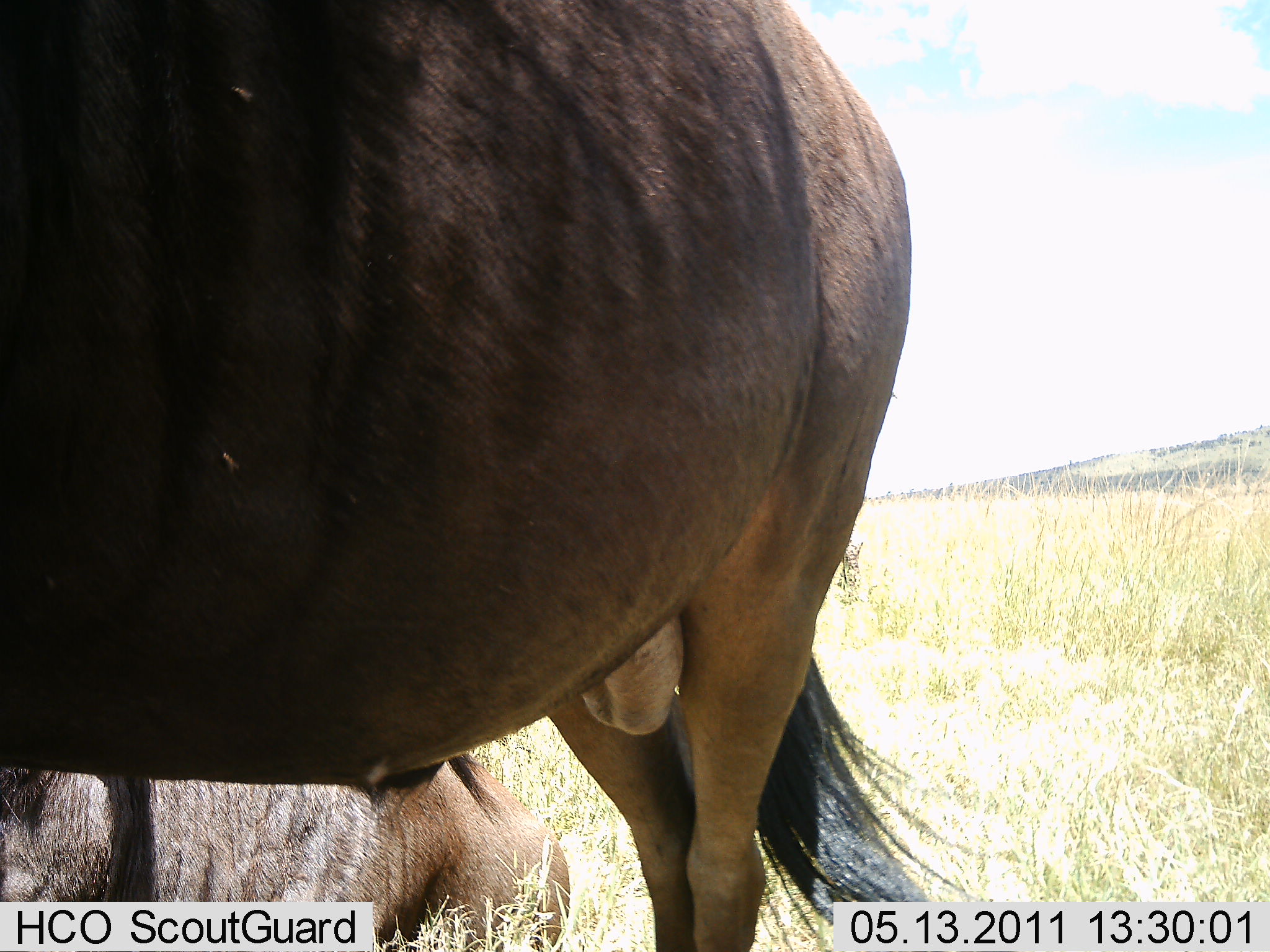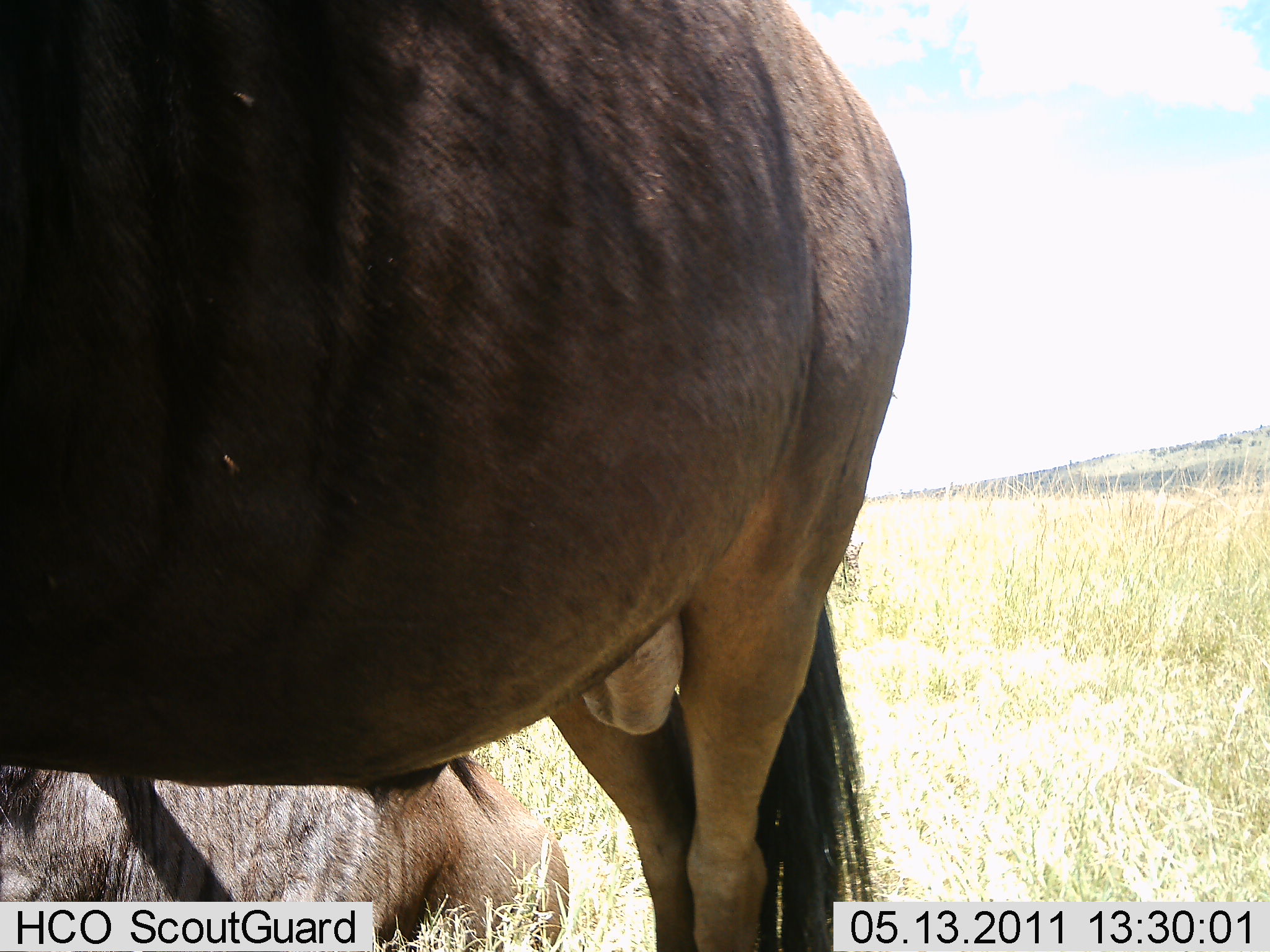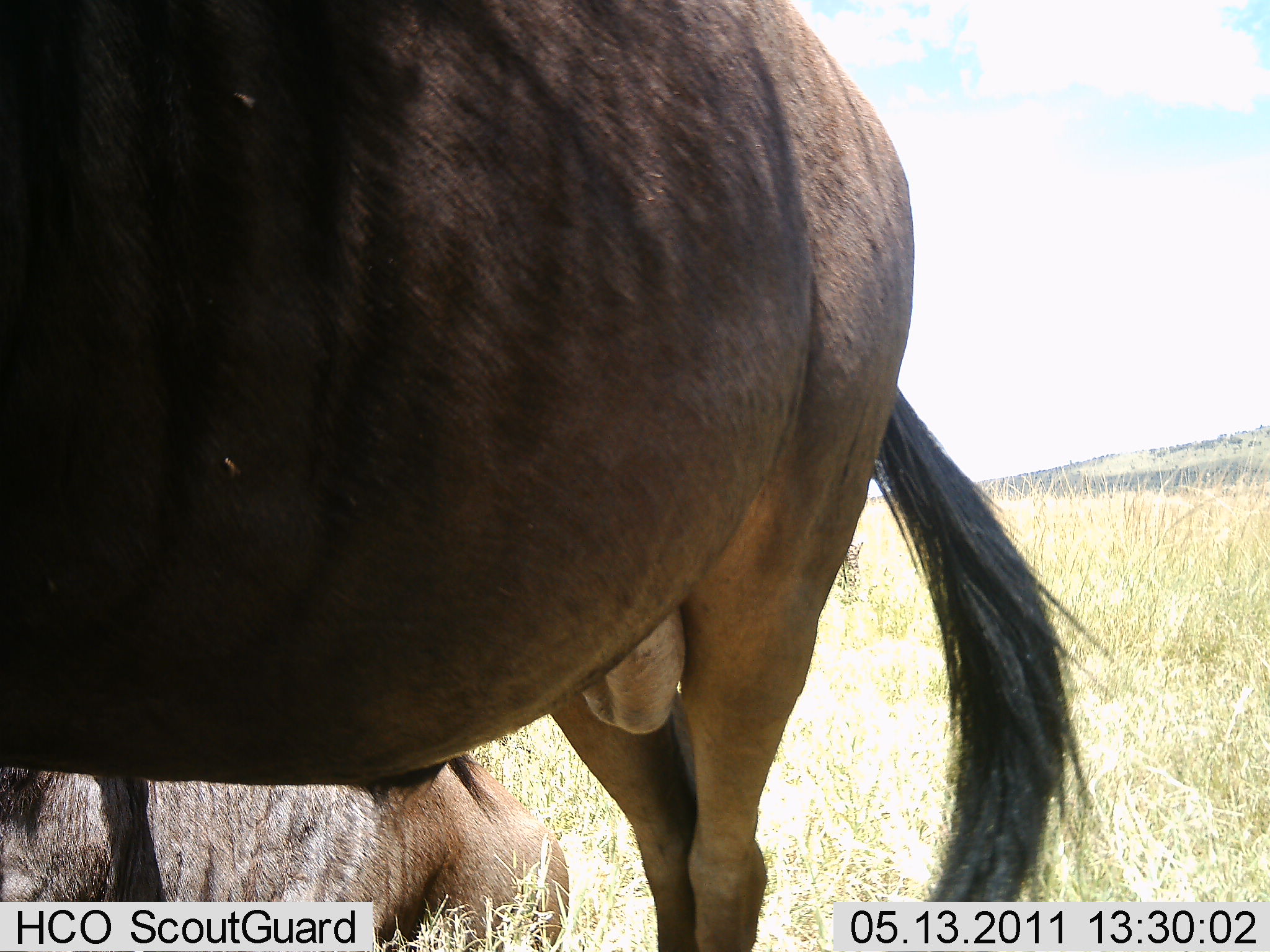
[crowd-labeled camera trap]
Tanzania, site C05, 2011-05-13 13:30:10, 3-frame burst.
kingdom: Animalia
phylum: Chordata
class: Mammalia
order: Artiodactyla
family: Bovidae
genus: Connochaetes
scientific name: Connochaetes taurinus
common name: blue wildebeest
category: wildebeest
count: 2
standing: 100%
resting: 71%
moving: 0%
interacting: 0%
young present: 7%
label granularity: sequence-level